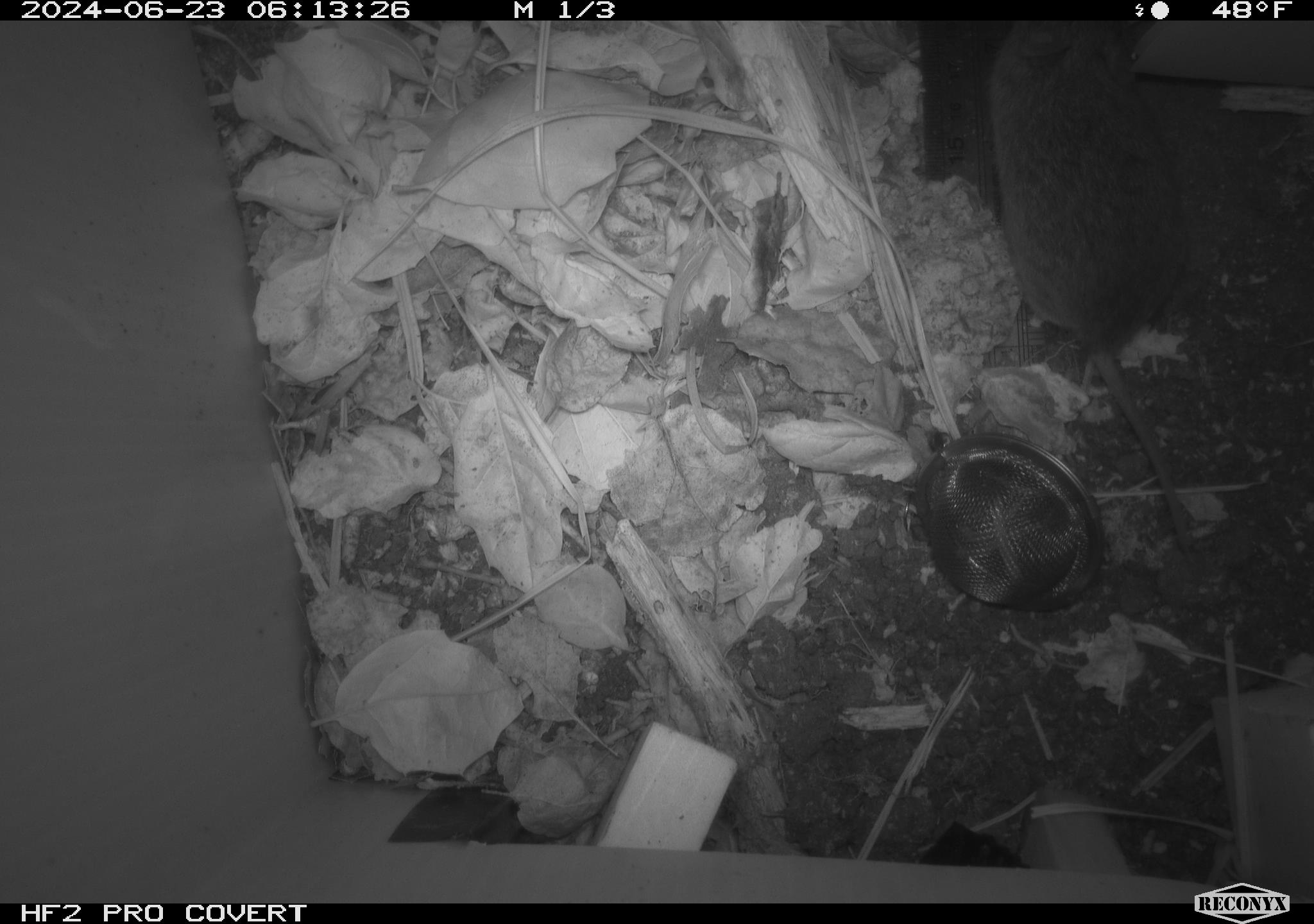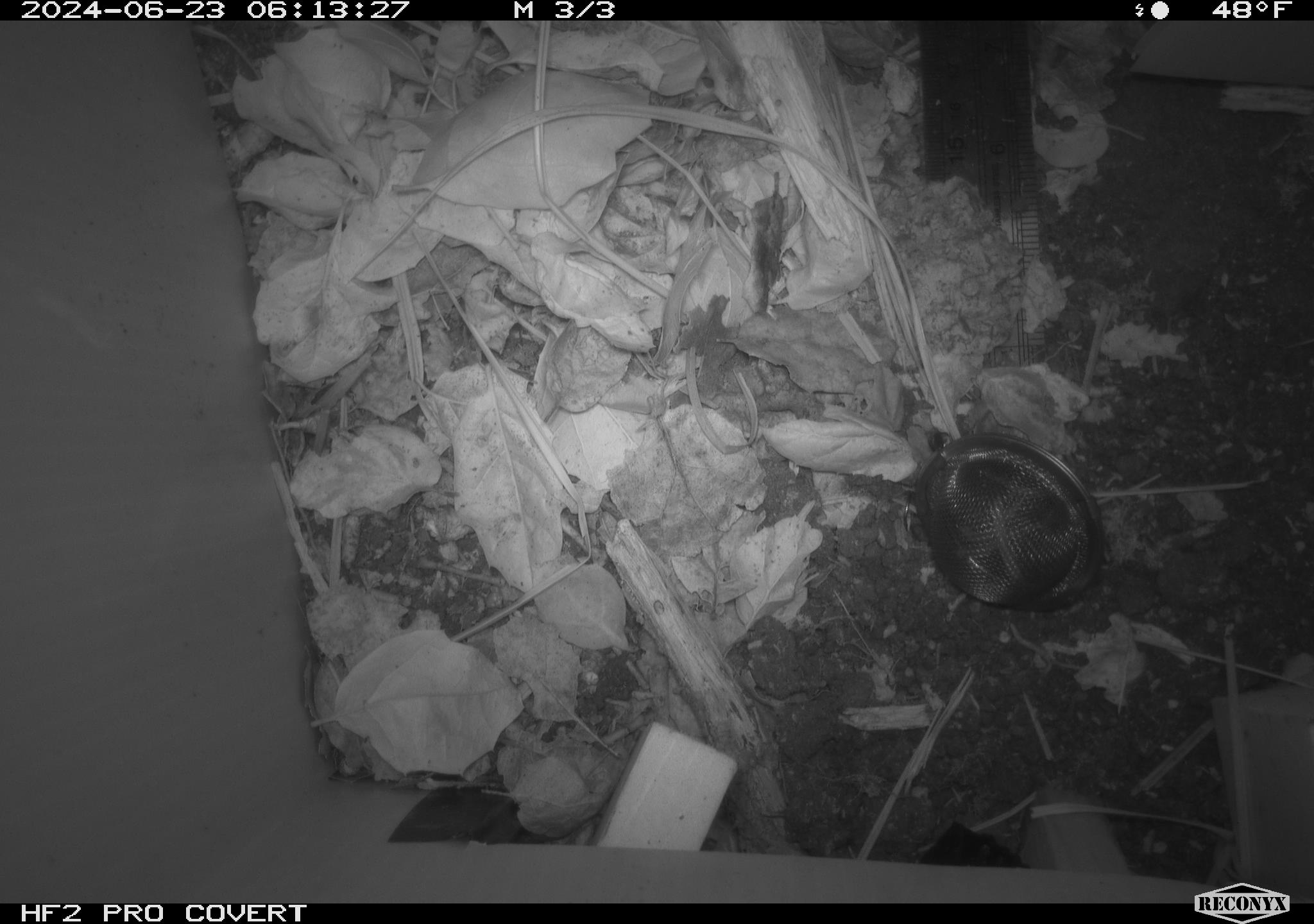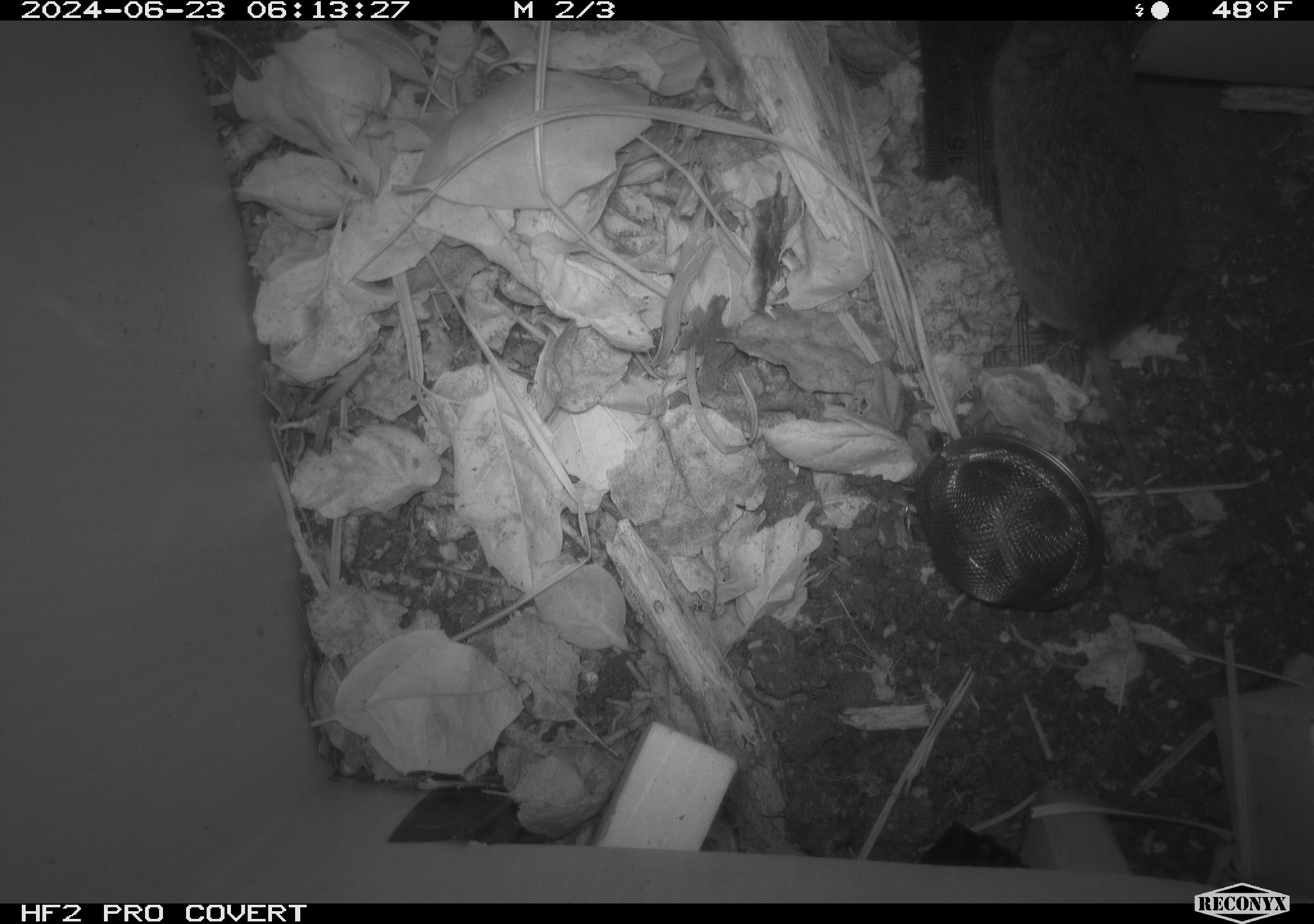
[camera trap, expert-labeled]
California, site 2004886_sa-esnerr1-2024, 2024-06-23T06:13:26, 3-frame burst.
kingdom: Animalia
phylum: Chordata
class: Mammalia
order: Rodentia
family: Cricetidae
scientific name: Cricetidae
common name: hamsters, voles, lemmings, and allies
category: cricetidae family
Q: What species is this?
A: Cricetidae family (hamsters, voles, lemmings, and allies) (Cricetidae).